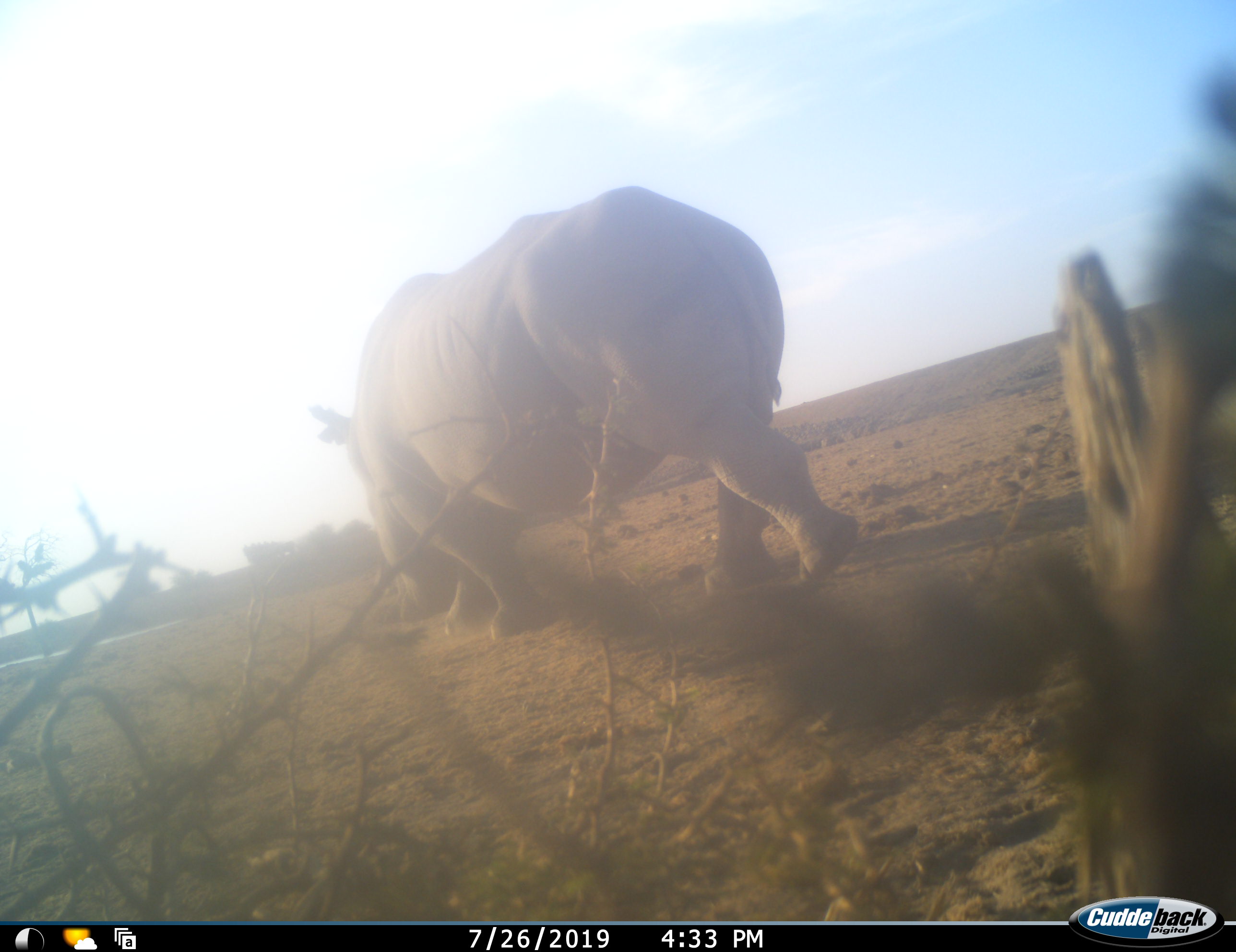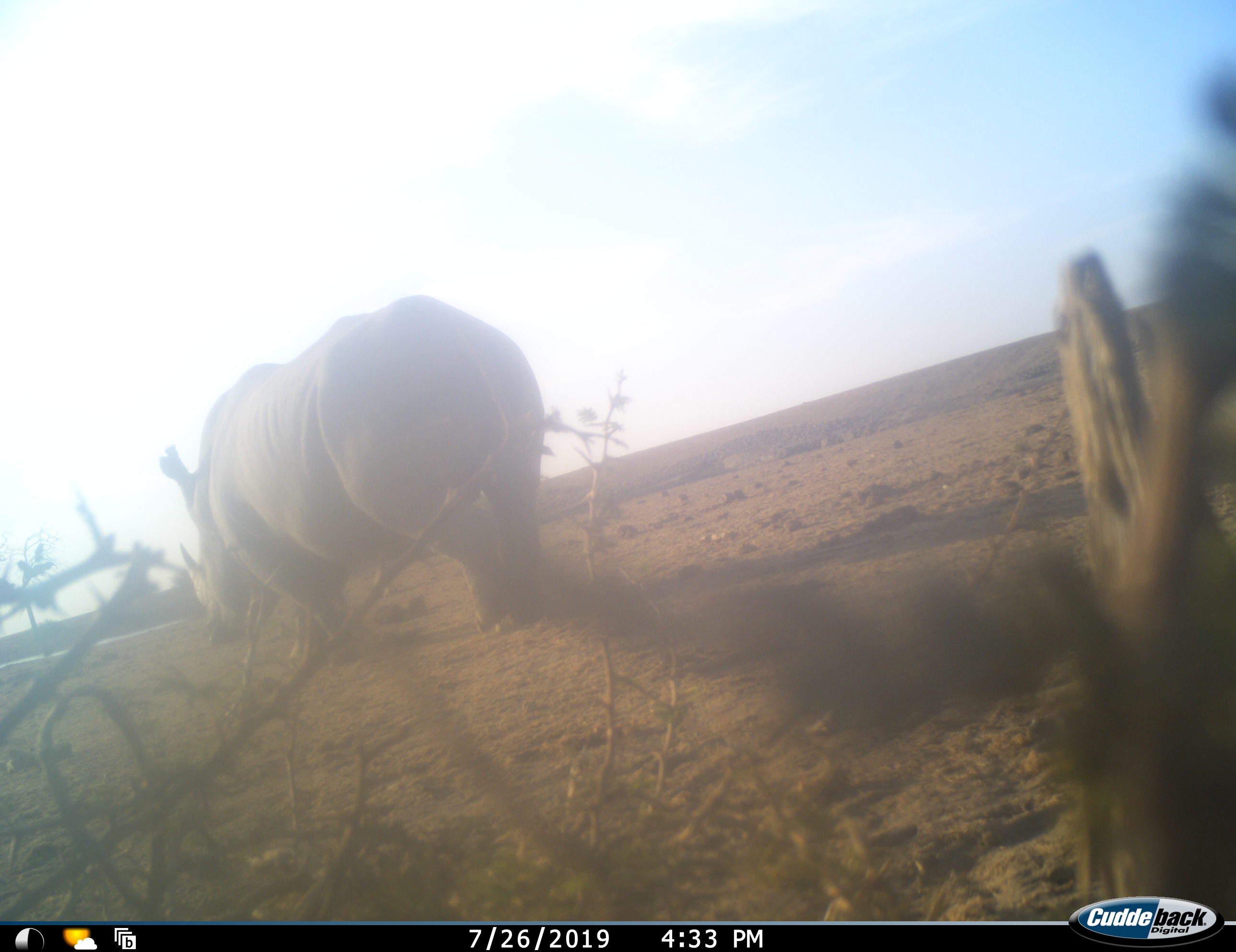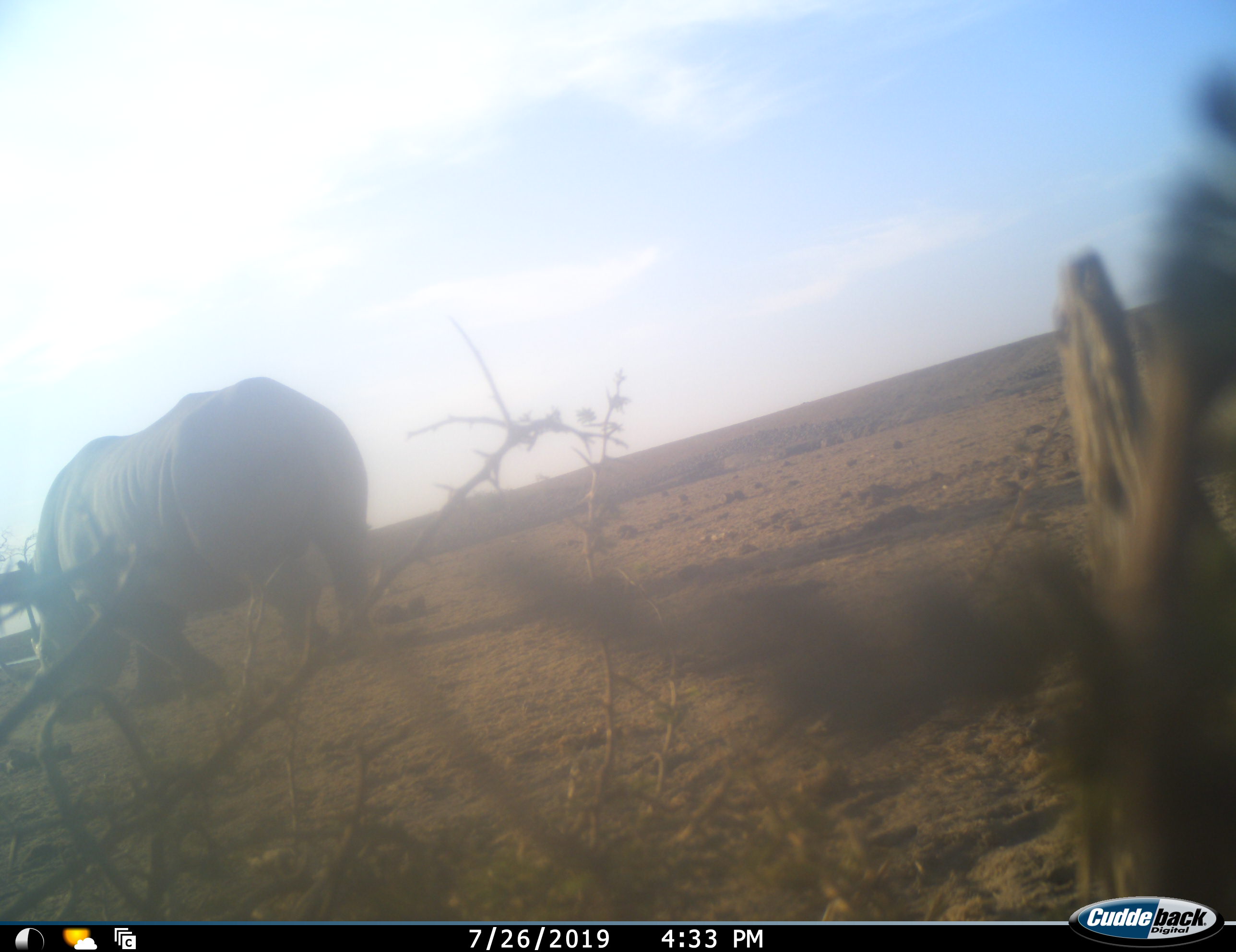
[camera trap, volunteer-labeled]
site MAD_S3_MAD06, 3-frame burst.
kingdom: Animalia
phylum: Chordata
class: Mammalia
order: Perissodactyla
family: Rhinocerotidae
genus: Ceratotherium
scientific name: Ceratotherium simum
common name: white rhinoceros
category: rhinoceroswhite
Rhinoceroswhite (white rhinoceros) (Ceratotherium simum), count 1. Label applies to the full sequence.